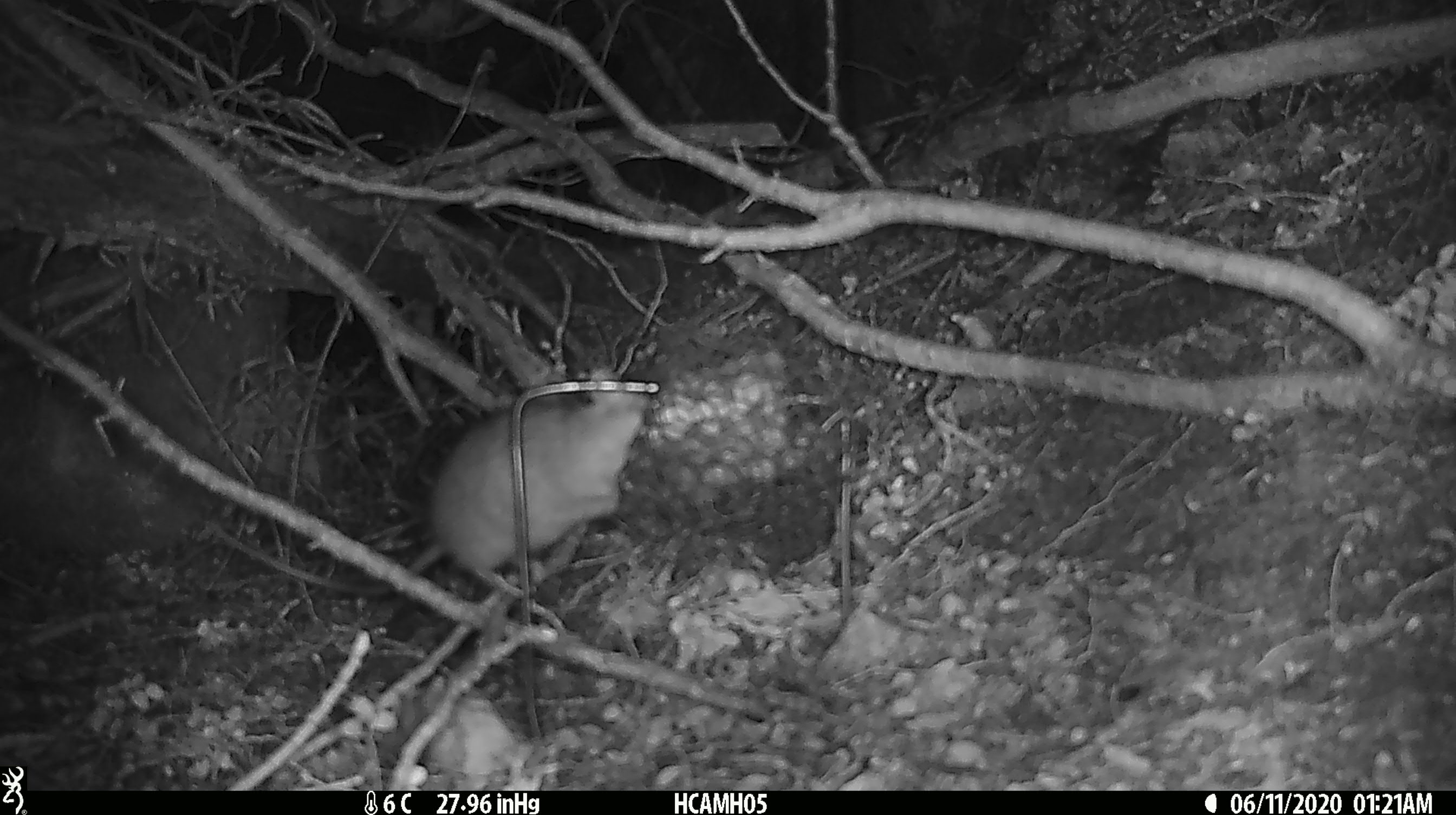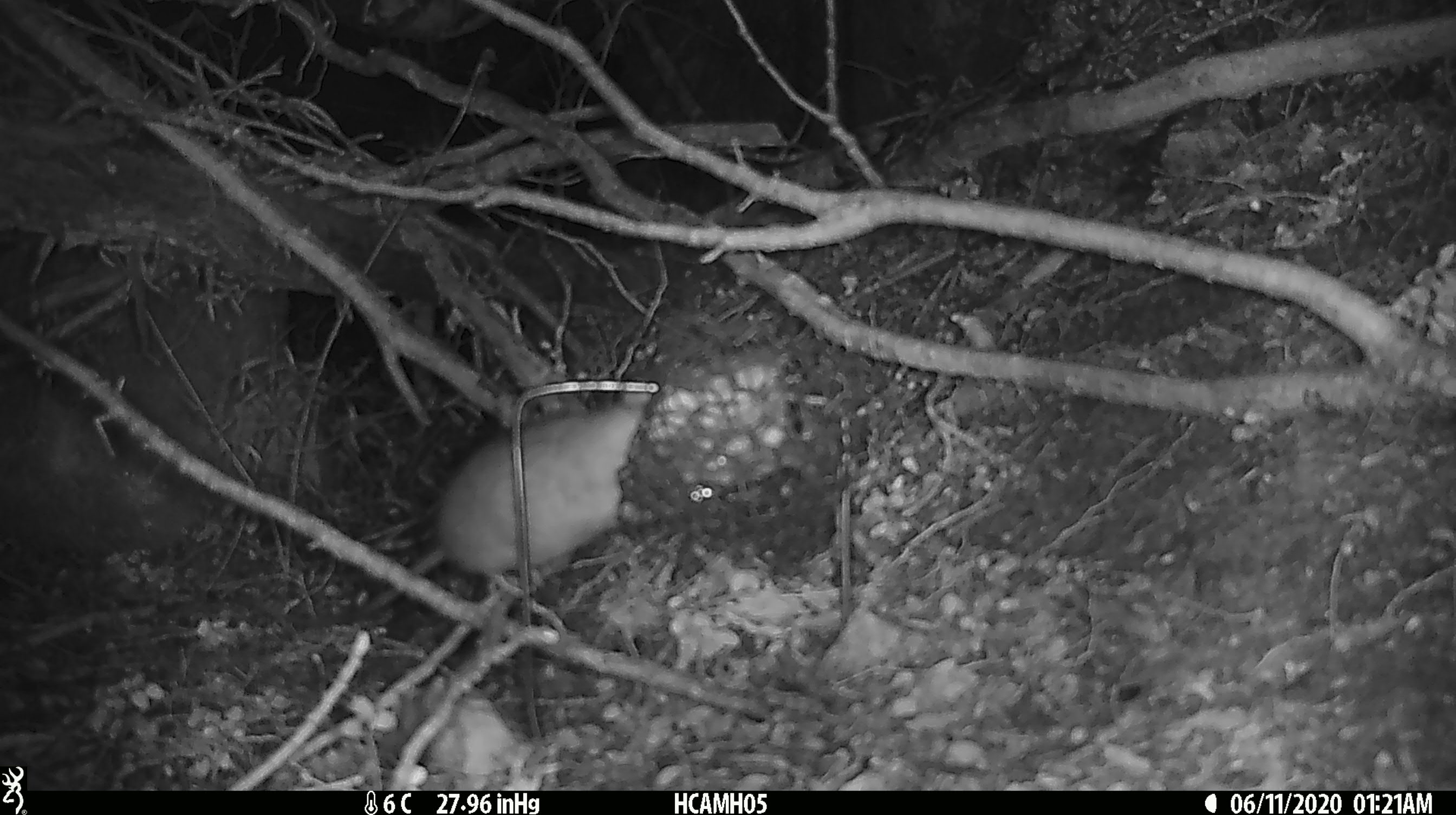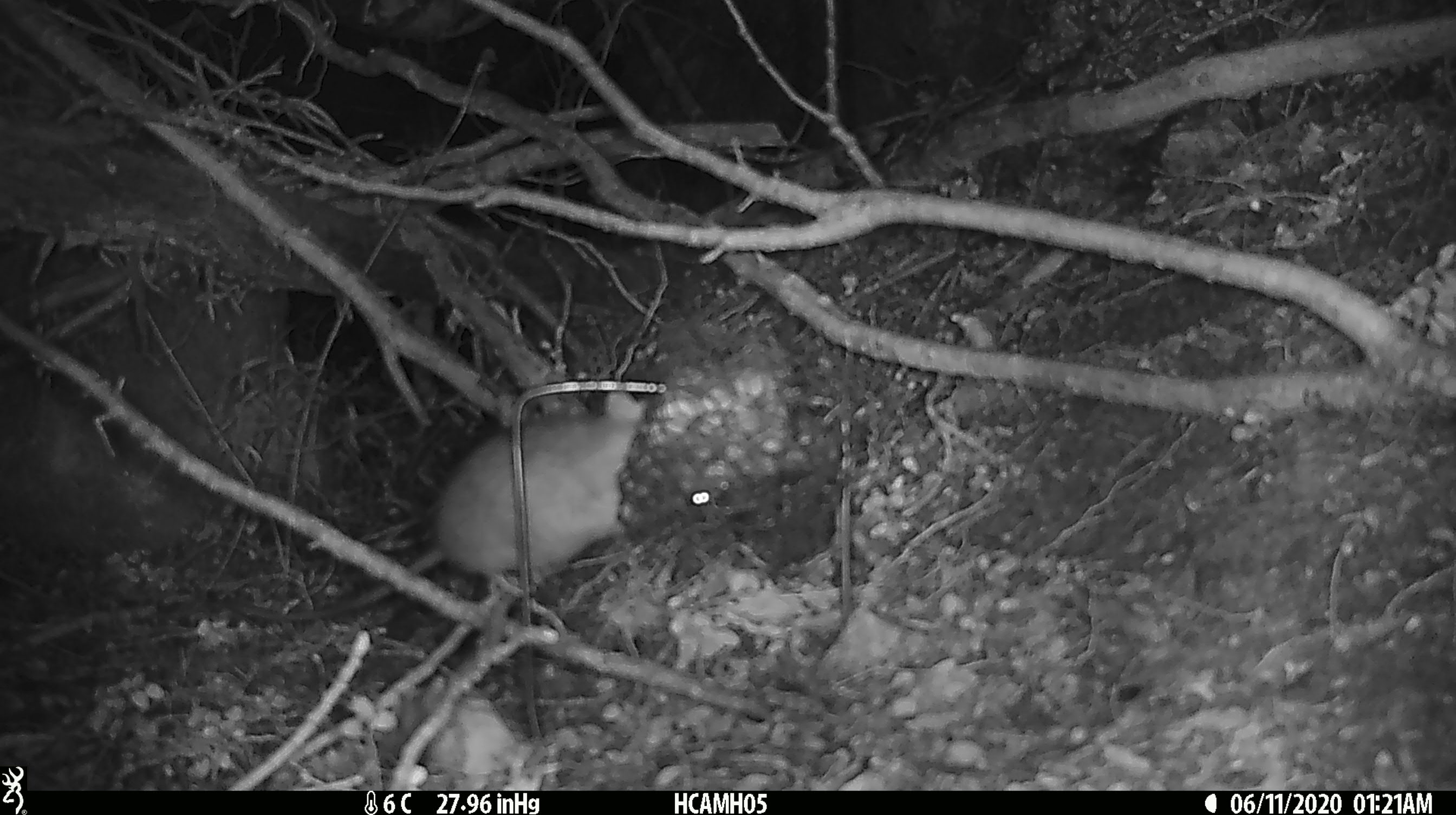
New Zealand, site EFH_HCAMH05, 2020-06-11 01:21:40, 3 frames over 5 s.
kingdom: Animalia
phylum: Chordata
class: Mammalia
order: Rodentia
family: Muridae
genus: Rattus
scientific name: Rattus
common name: rat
Rat (Rattus).